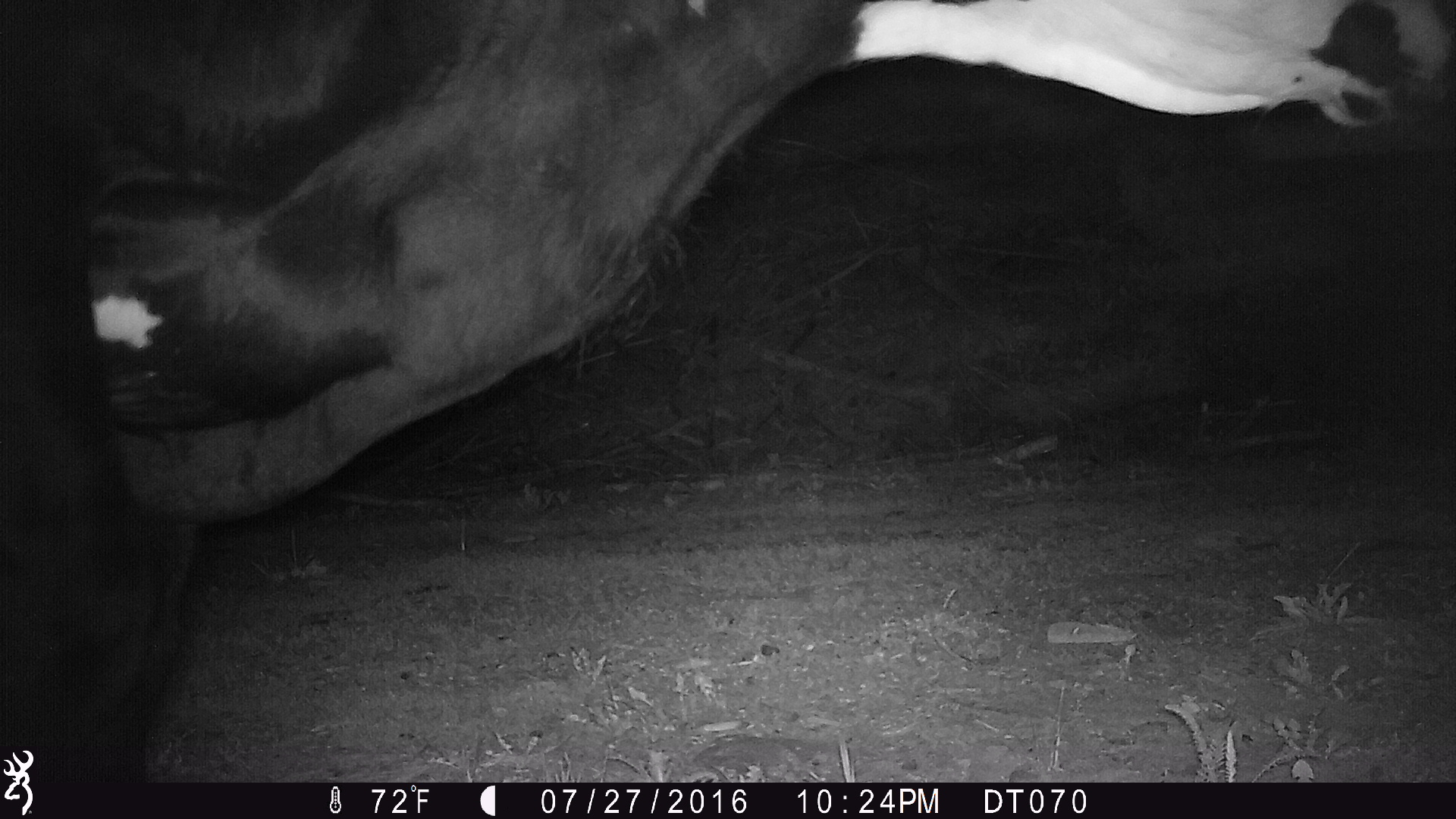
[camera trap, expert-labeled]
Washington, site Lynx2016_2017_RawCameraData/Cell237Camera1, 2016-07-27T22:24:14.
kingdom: Animalia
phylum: Chordata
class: Mammalia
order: Artiodactyla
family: Bovidae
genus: Bos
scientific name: Bos taurus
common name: domestic cattle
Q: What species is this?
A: Domestic cattle (Bos taurus).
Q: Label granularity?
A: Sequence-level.